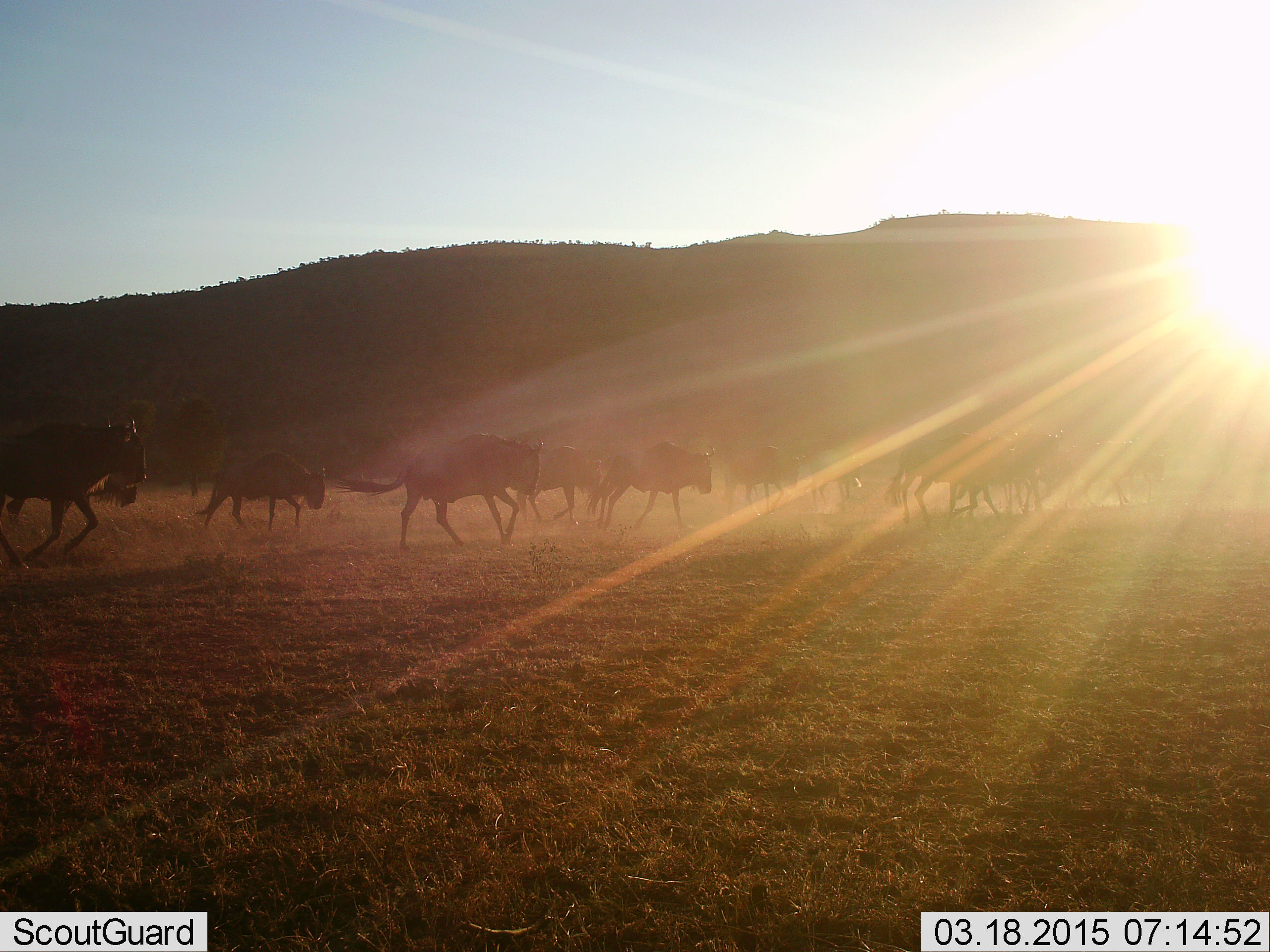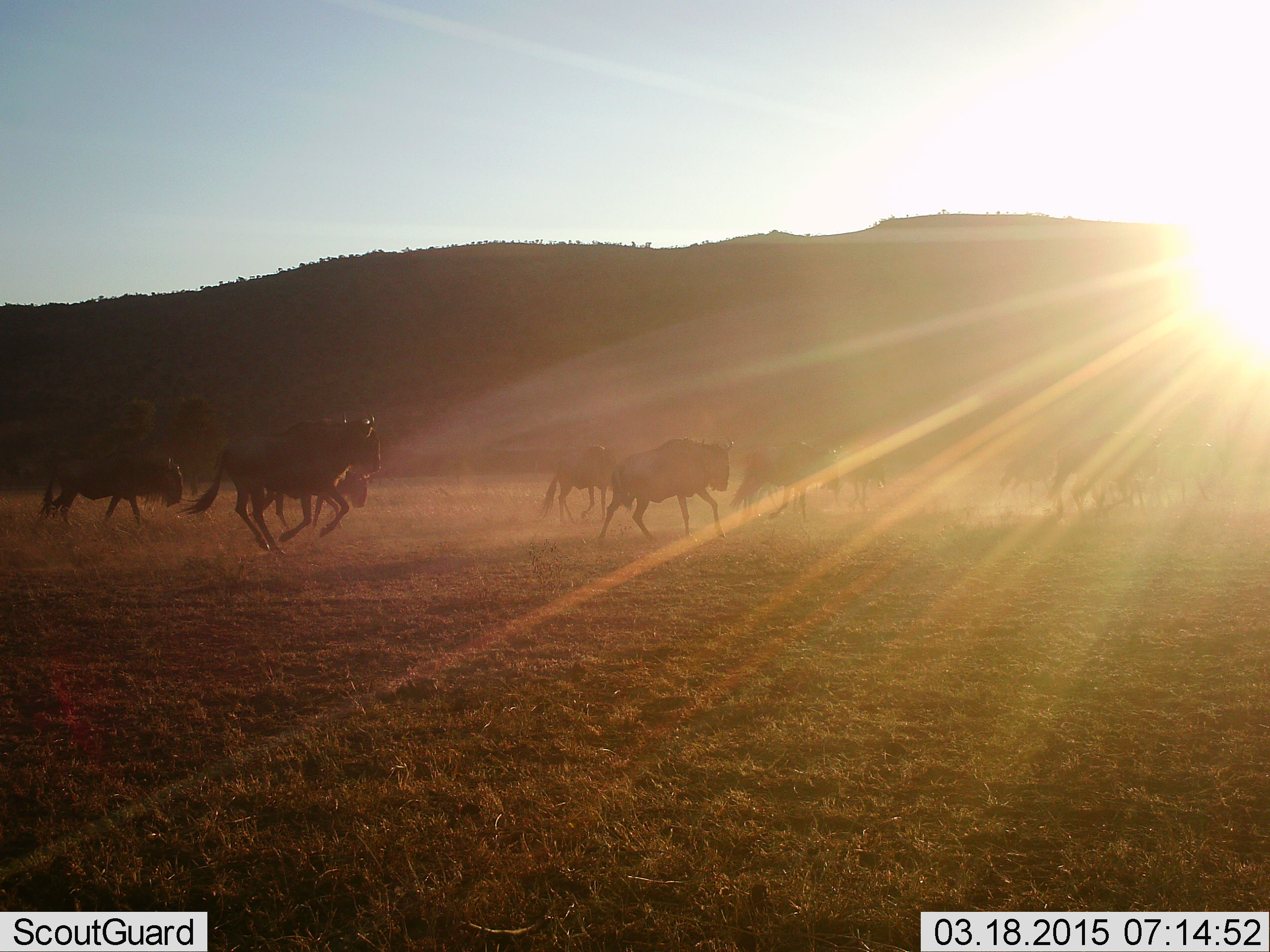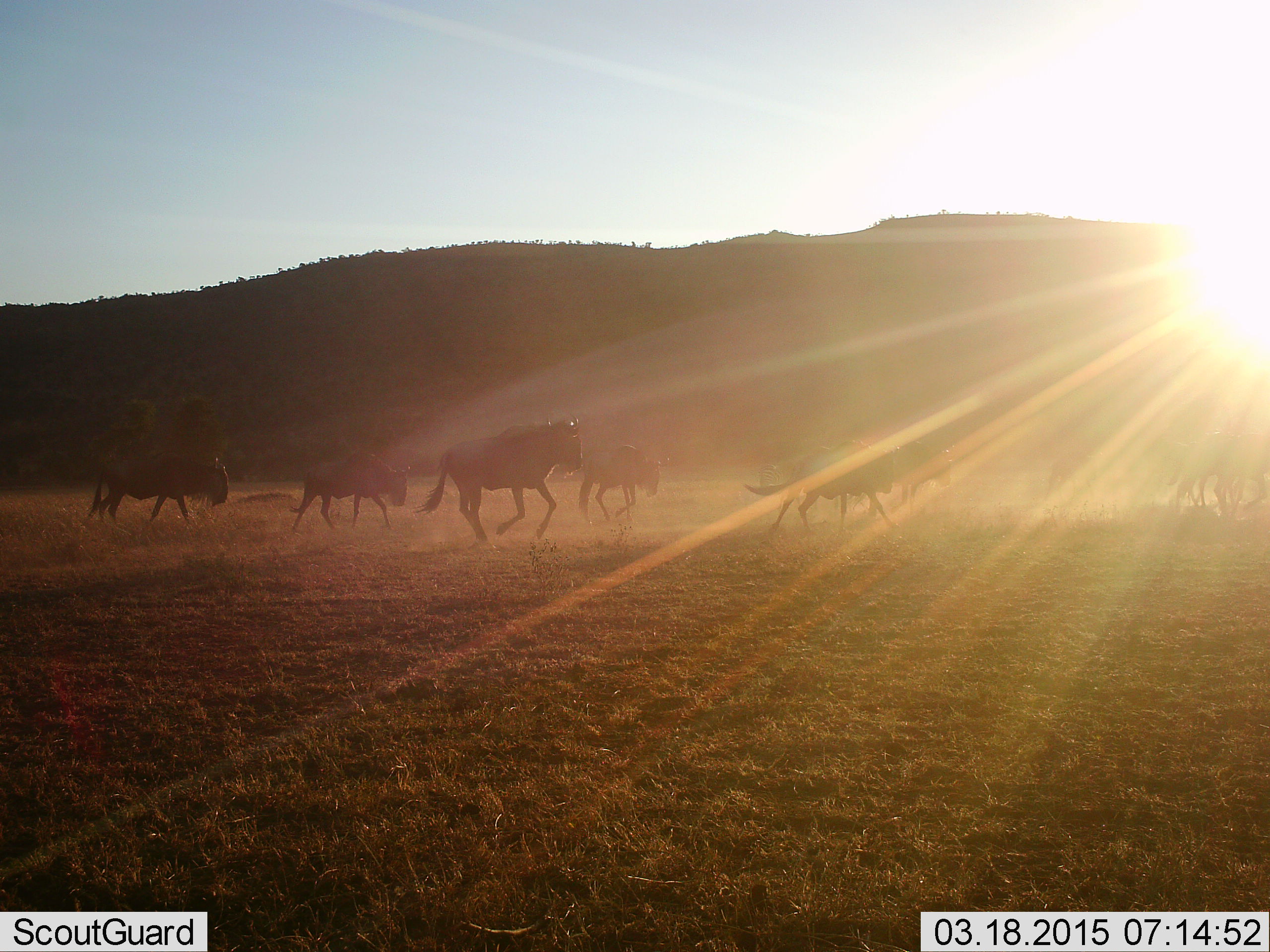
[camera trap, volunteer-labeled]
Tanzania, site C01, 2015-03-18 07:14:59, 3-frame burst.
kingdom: Animalia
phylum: Chordata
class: Mammalia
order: Artiodactyla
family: Bovidae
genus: Connochaetes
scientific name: Connochaetes taurinus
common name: blue wildebeest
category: wildebeest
Wildebeest (blue wildebeest) (Connochaetes taurinus), count 11-50. Behavior (volunteer vote fractions): standing 10%, resting 0%, moving 100%, interacting 0%. Young present (vote fraction): 0%. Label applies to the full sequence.